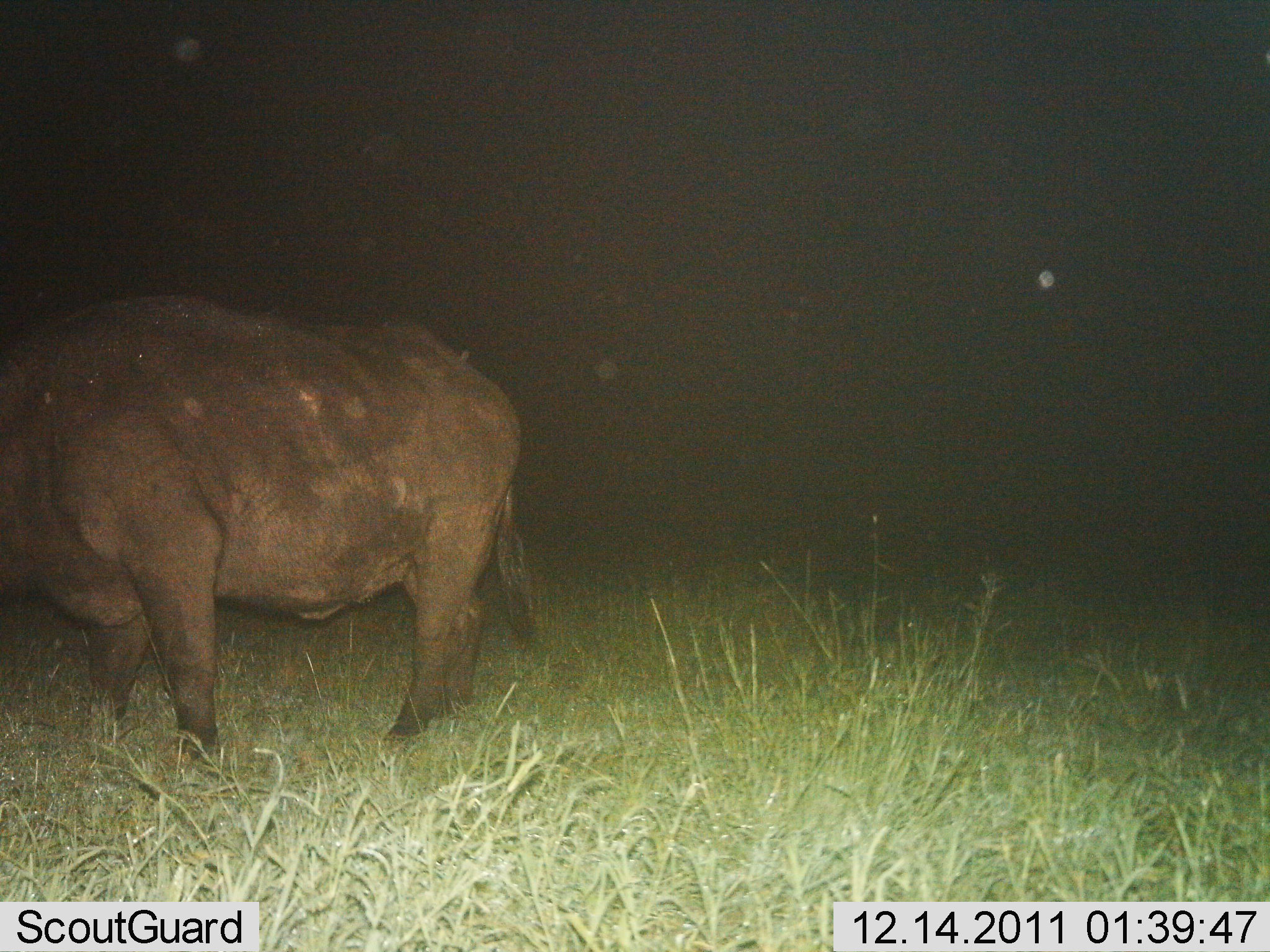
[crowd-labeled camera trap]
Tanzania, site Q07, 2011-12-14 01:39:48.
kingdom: Animalia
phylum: Chordata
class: Mammalia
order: Artiodactyla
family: Bovidae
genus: Syncerus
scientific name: Syncerus caffer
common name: cape buffalo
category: buffalo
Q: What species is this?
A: Buffalo (cape buffalo) (Syncerus caffer).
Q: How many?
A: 1.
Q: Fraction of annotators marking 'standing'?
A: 83%.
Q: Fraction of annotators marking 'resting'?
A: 0%.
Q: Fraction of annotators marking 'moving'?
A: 17%.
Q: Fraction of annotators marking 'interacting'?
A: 0%.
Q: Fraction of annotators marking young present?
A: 0%.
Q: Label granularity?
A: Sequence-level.